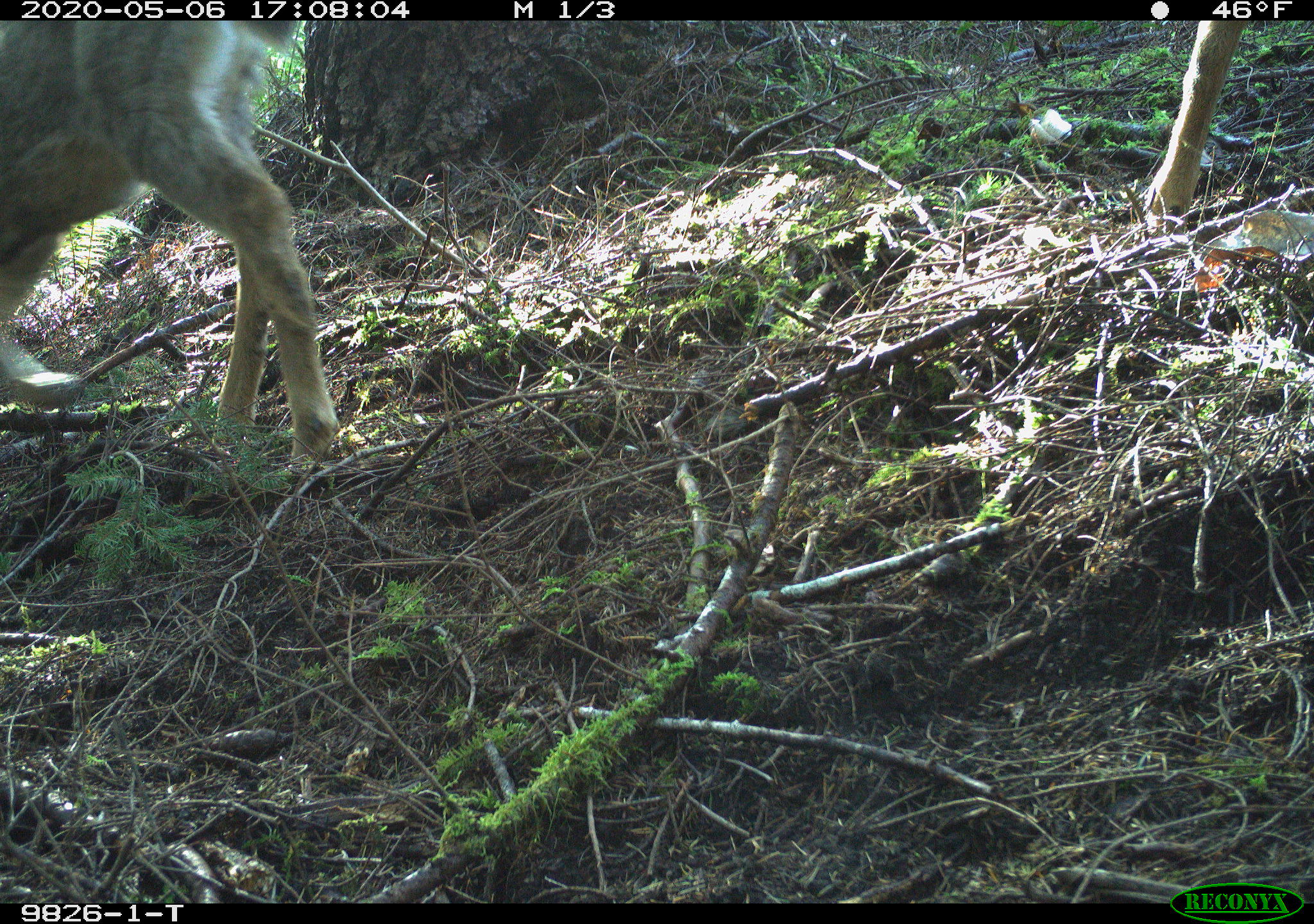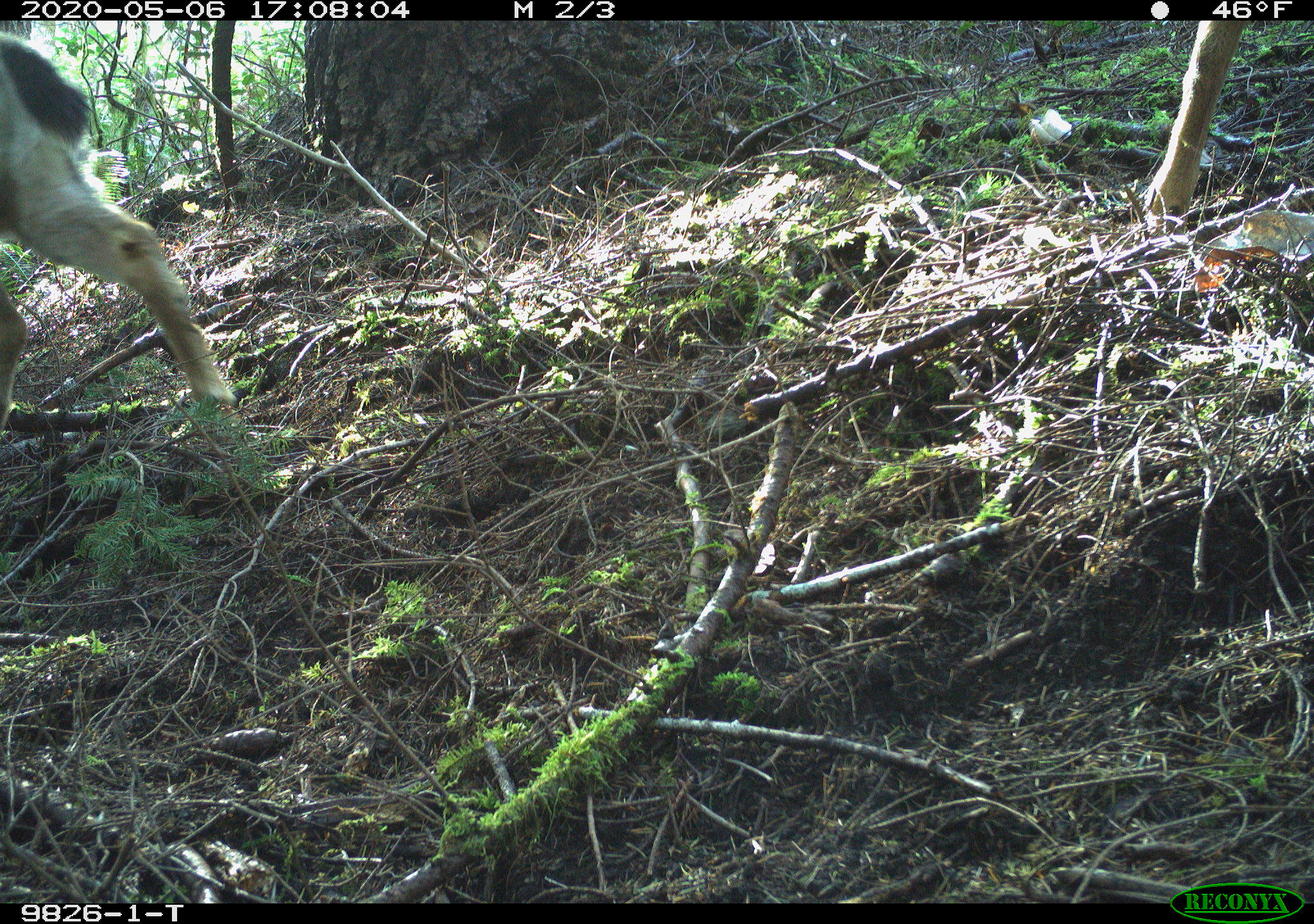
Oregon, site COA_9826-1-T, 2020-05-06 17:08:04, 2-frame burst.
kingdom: Animalia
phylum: Chordata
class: Mammalia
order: Artiodactyla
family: Cervidae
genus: Odocoileus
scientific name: Odocoileus hemionus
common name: black-tailed deer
Black-tailed deer (Odocoileus hemionus).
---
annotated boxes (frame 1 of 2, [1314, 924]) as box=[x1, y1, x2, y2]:
black-tailed deer: box=[0, 24, 341, 481]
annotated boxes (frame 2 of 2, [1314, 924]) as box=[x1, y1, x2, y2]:
black-tailed deer: box=[1, 23, 249, 427]